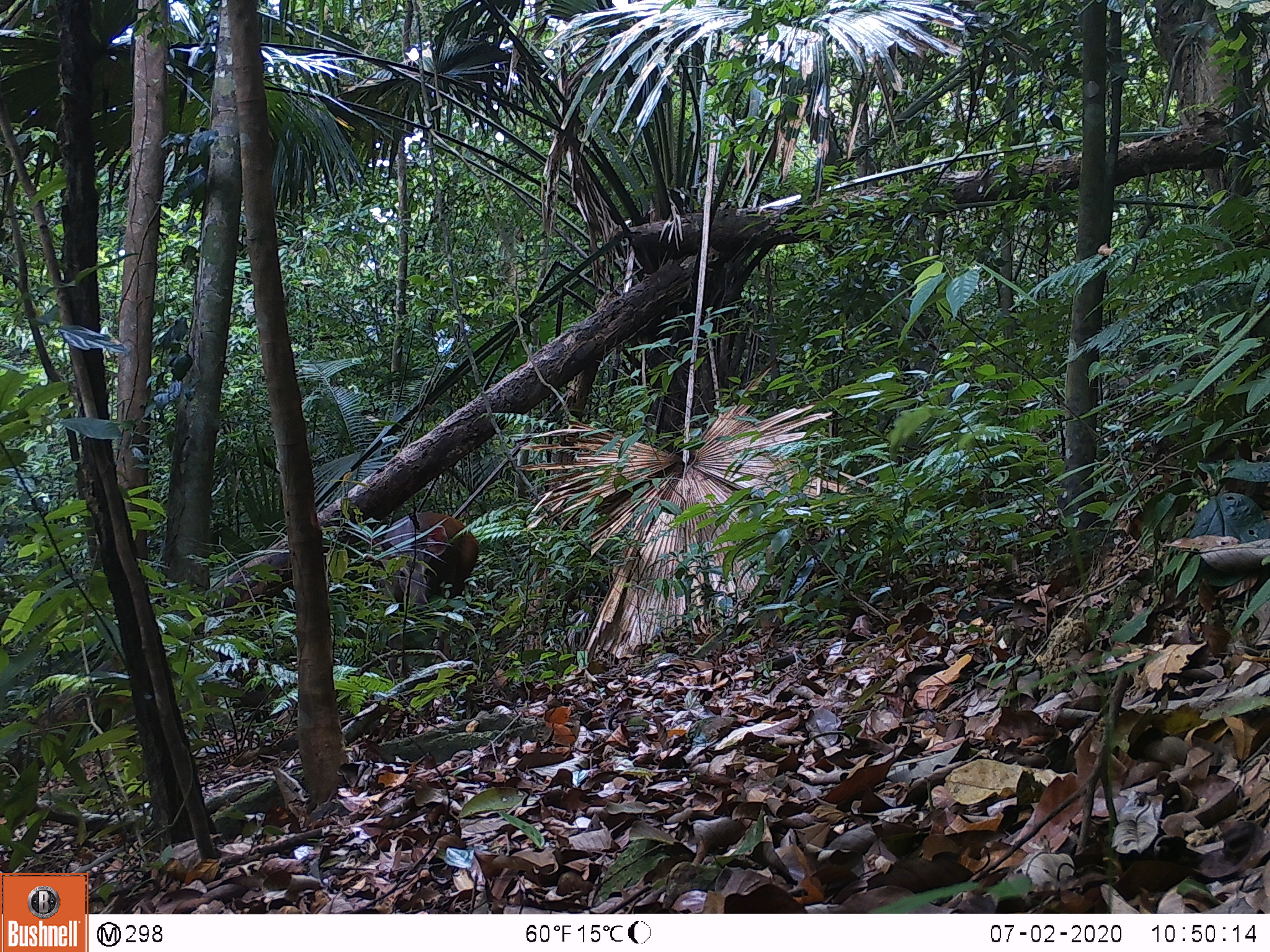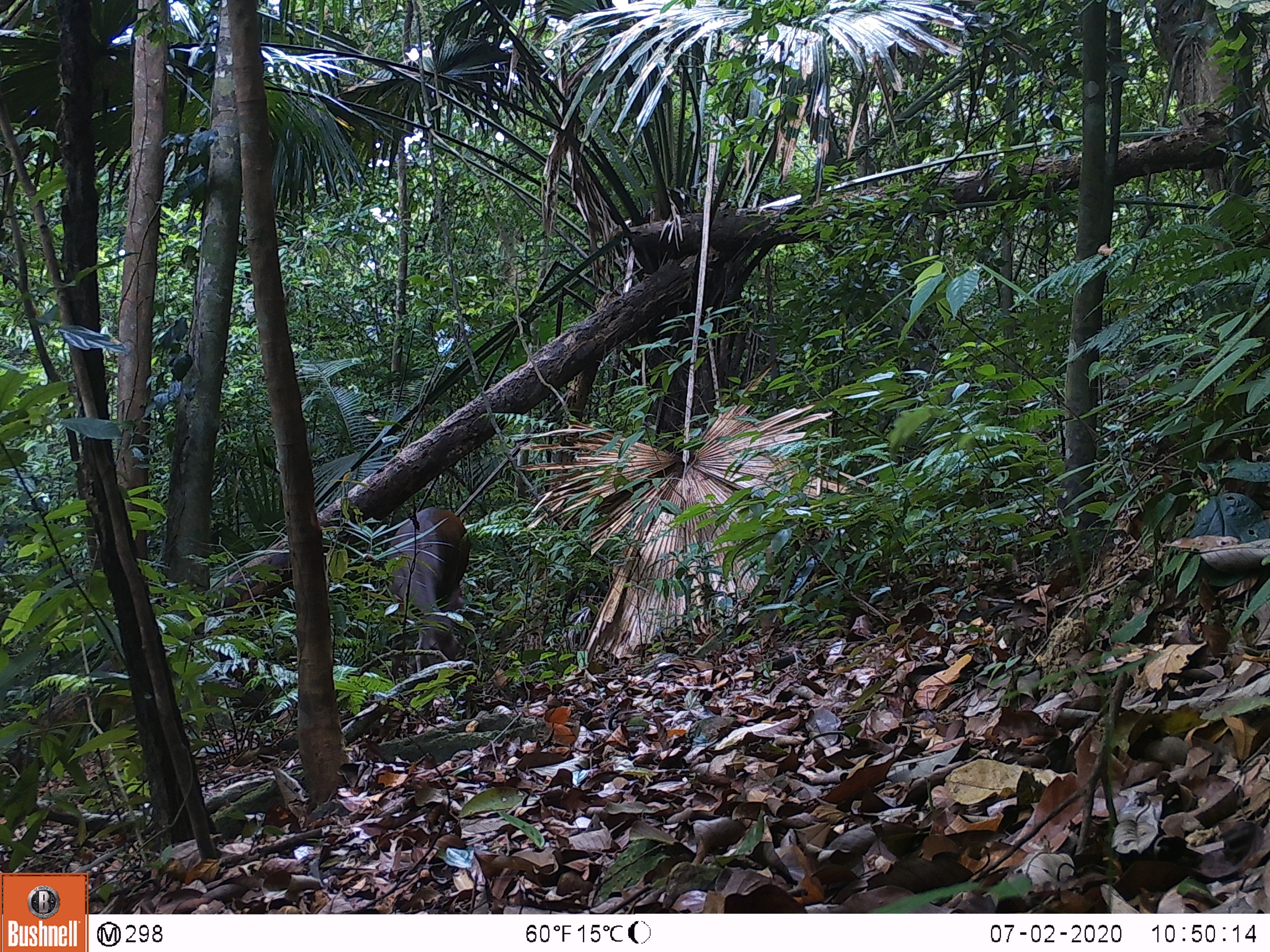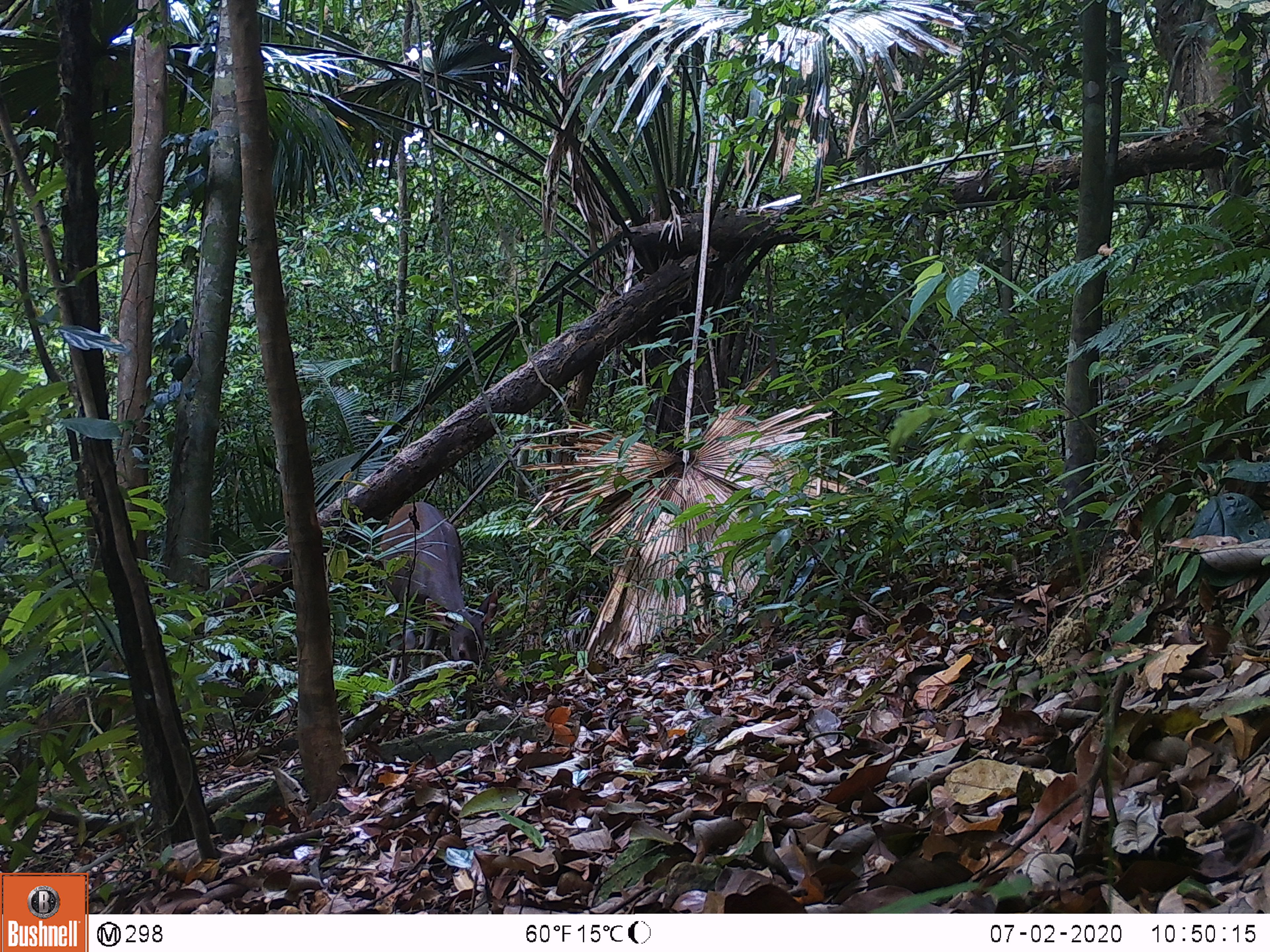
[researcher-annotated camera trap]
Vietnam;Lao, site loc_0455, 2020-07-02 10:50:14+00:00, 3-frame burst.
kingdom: Animalia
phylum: Chordata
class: Mammalia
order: Artiodactyla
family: Cervidae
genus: Rusa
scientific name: Rusa unicolor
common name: sambar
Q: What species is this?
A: Sambar (Rusa unicolor).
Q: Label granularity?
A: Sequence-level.